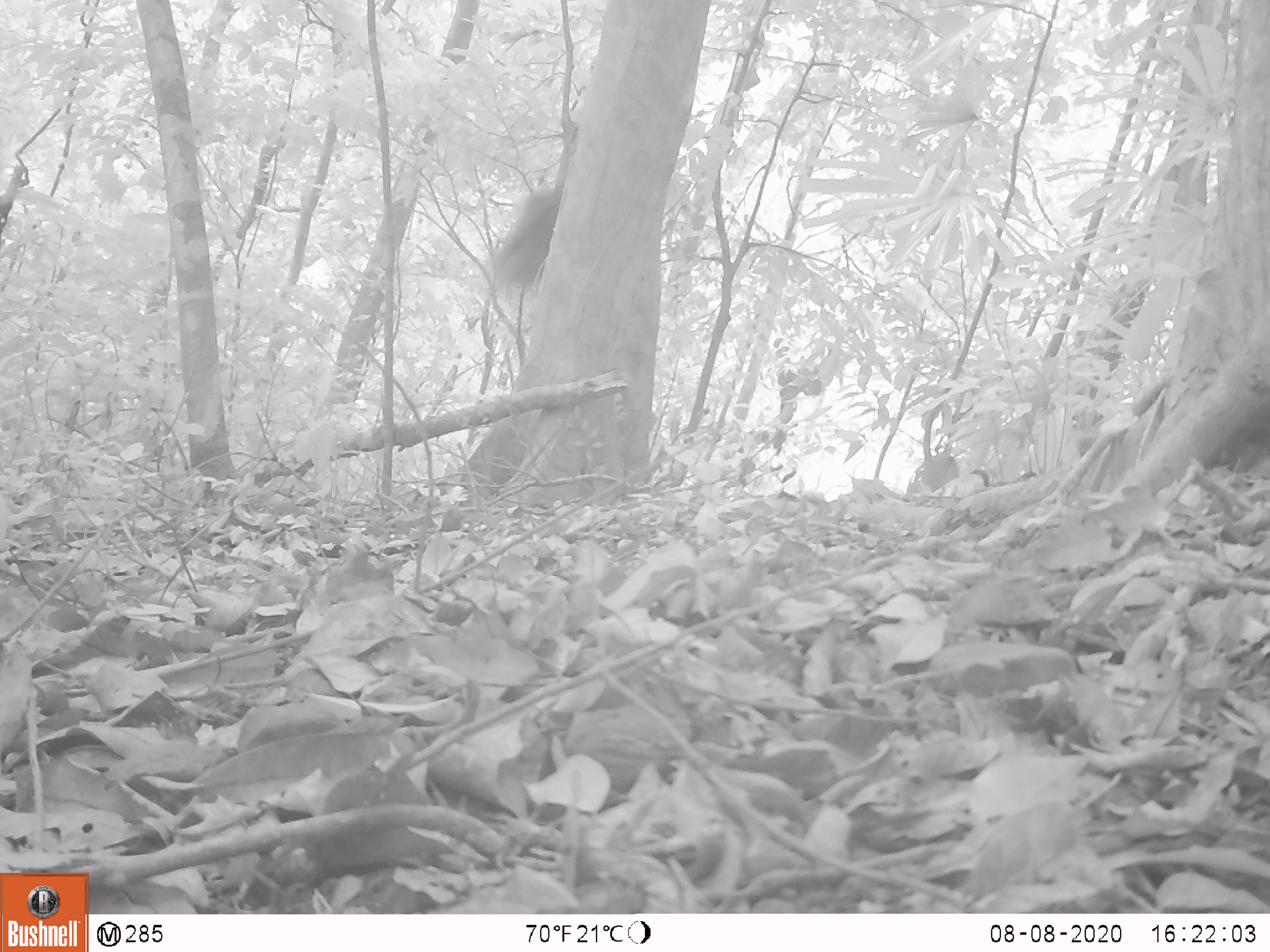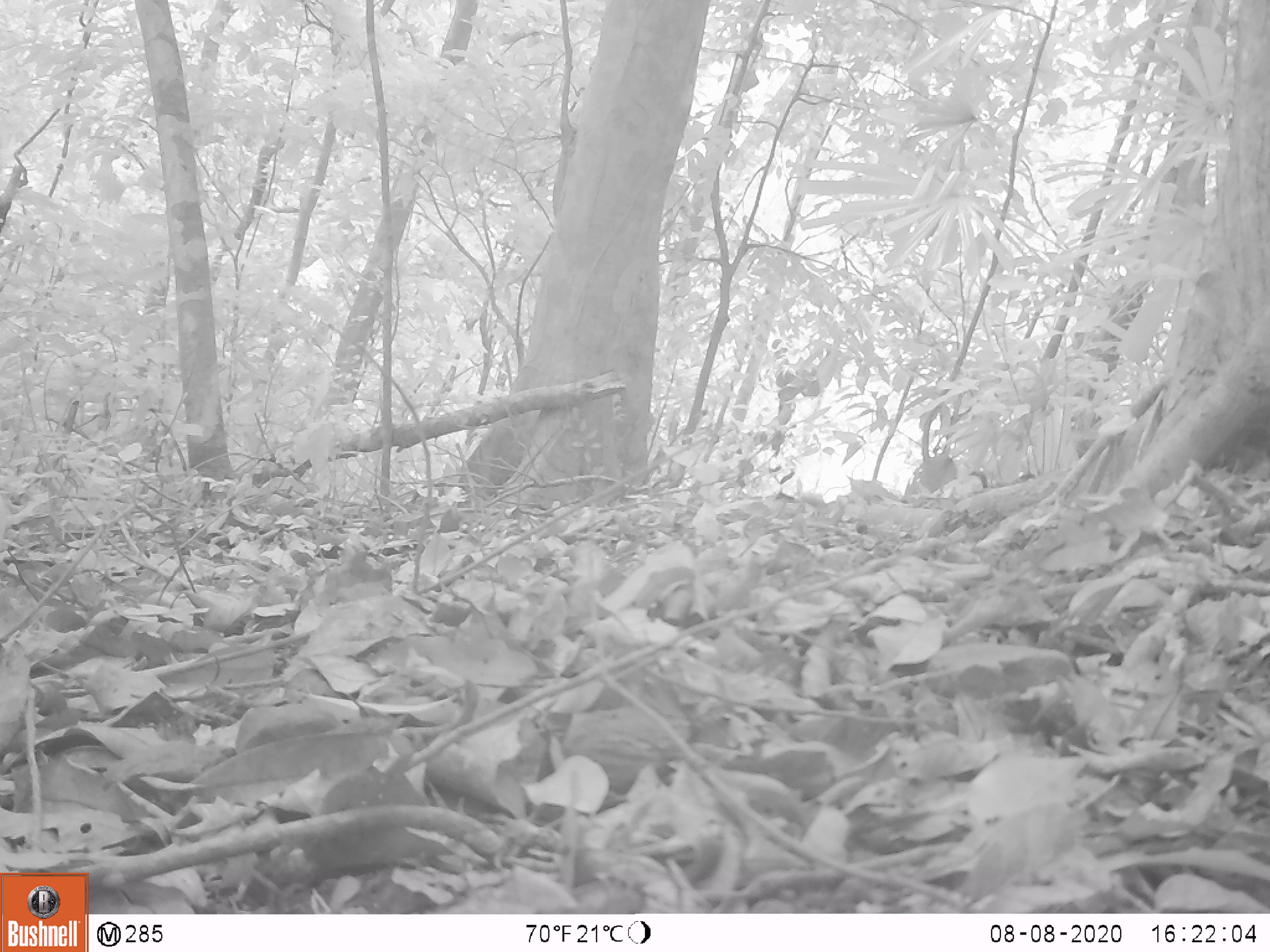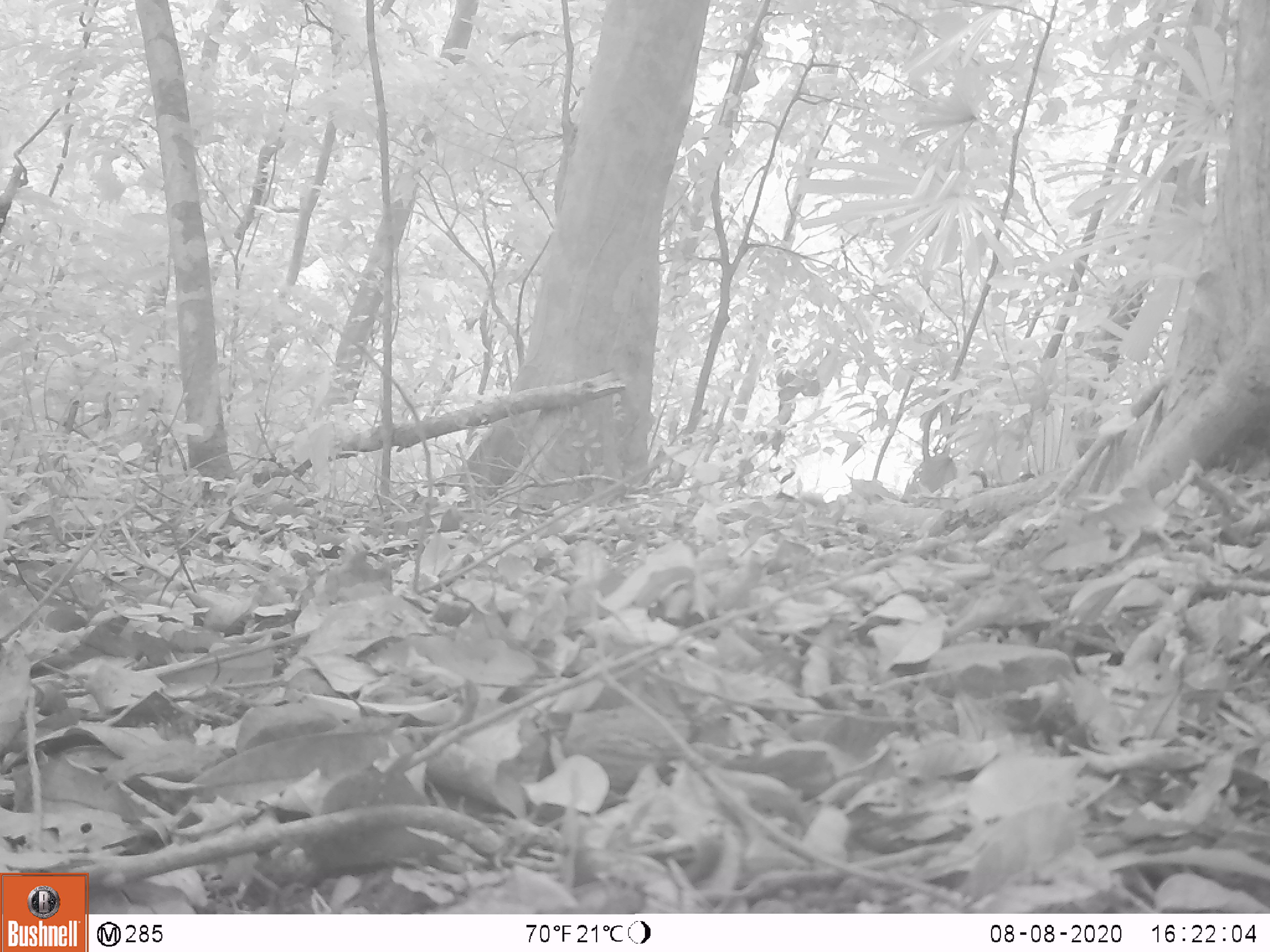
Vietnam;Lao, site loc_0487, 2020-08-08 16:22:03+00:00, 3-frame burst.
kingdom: Animalia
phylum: Chordata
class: Mammalia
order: Primates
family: Cercopithecidae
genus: Macaca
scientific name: Macaca nemestrina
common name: pig-tailed macaque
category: pig tailed macaque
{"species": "pig tailed macaque (pig-tailed macaque) (Macaca nemestrina)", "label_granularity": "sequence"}